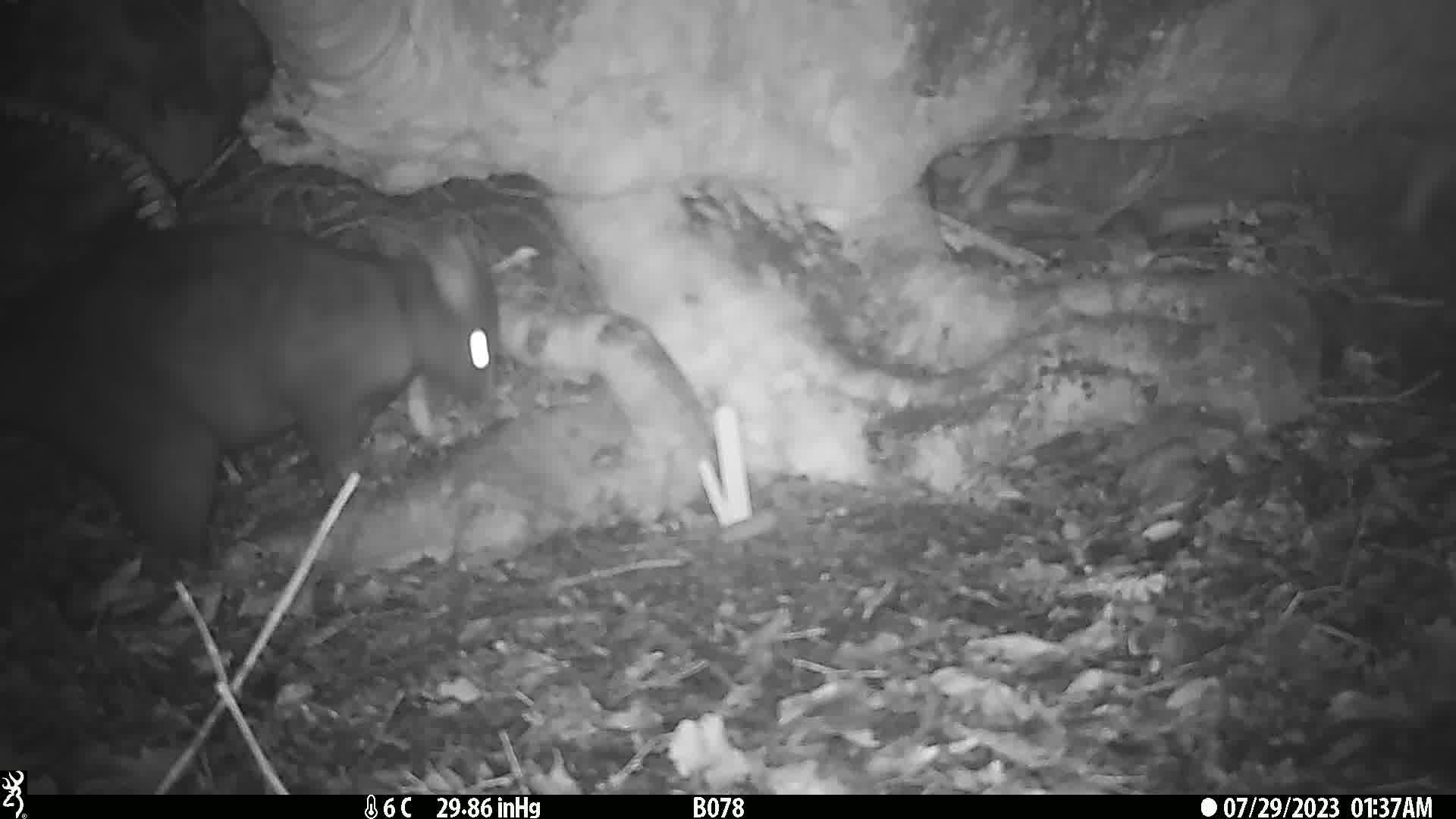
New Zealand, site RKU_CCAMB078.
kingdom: Animalia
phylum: Chordata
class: Mammalia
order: Diprotodontia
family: Phalangeridae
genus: Trichosurus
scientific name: Trichosurus vulpecula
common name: common brushtail possum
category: possum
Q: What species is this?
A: Possum (common brushtail possum) (Trichosurus vulpecula).